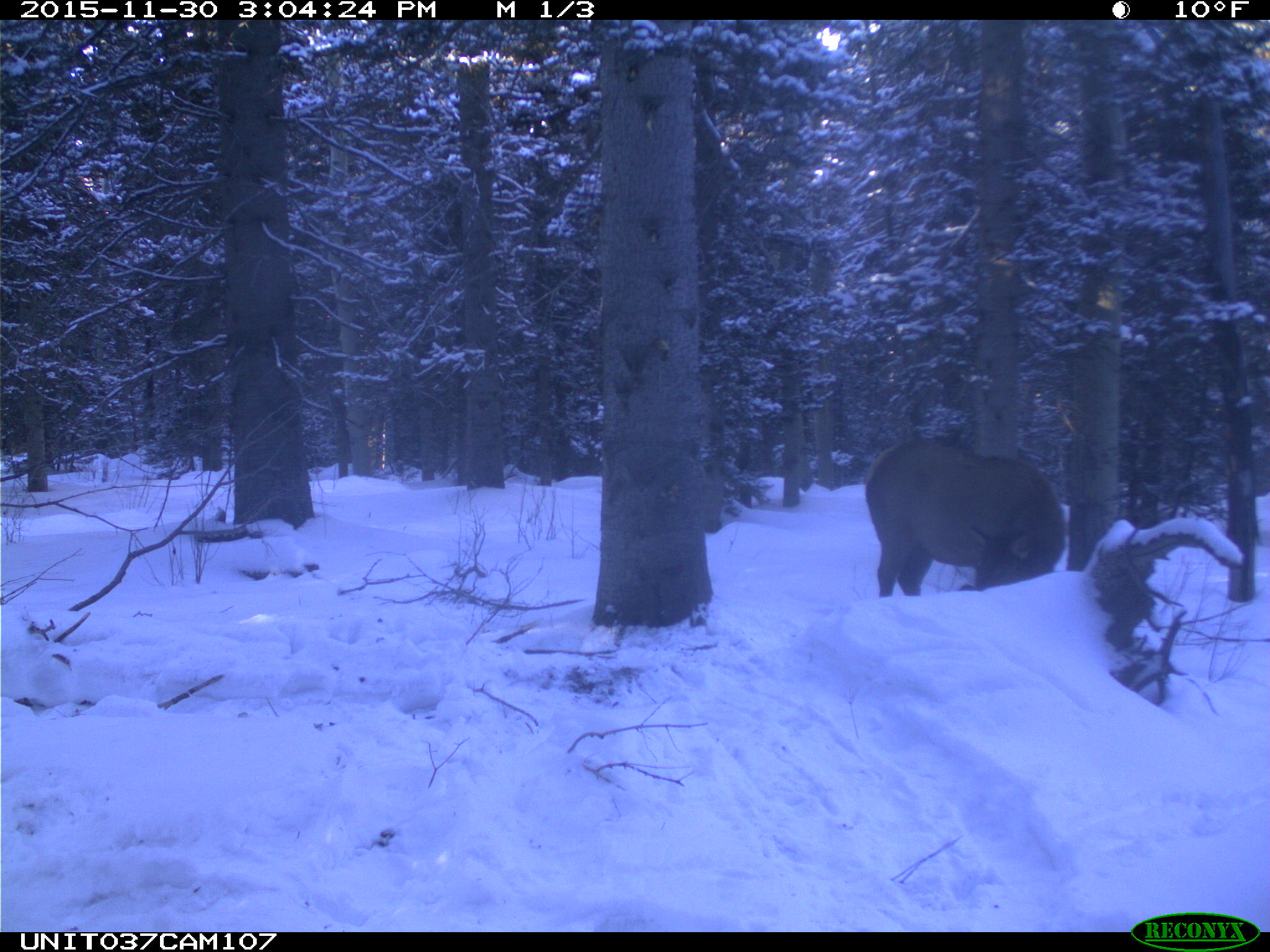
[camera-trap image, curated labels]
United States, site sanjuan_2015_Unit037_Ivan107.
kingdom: Animalia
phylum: Chordata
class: Mammalia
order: Artiodactyla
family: Cervidae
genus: Cervus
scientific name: Cervus elaphus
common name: red deer